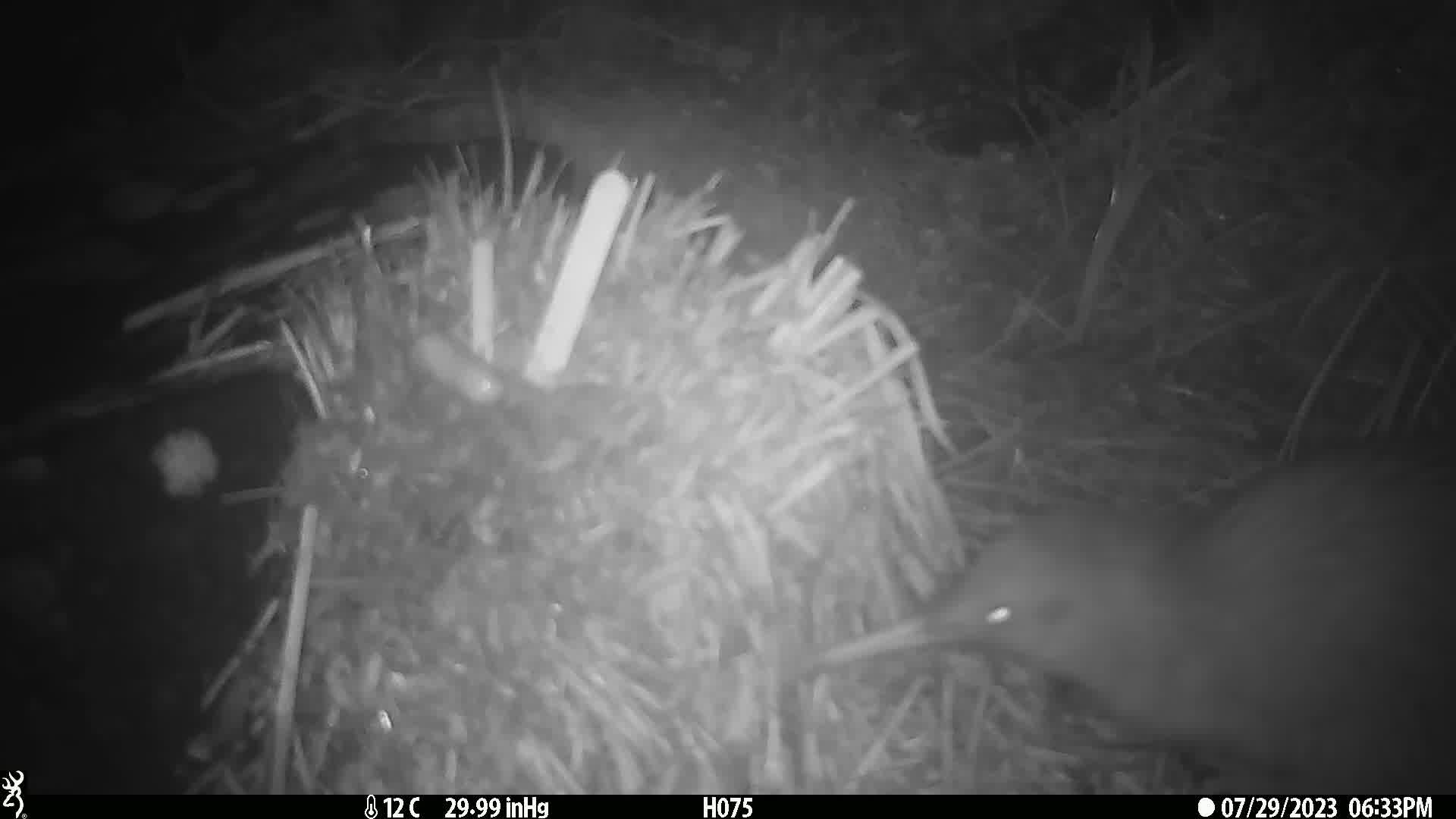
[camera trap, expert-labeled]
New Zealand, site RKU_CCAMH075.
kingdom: Animalia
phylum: Chordata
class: Aves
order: Apterygiformes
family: Apterygidae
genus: Apteryx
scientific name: Apteryx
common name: kiwi